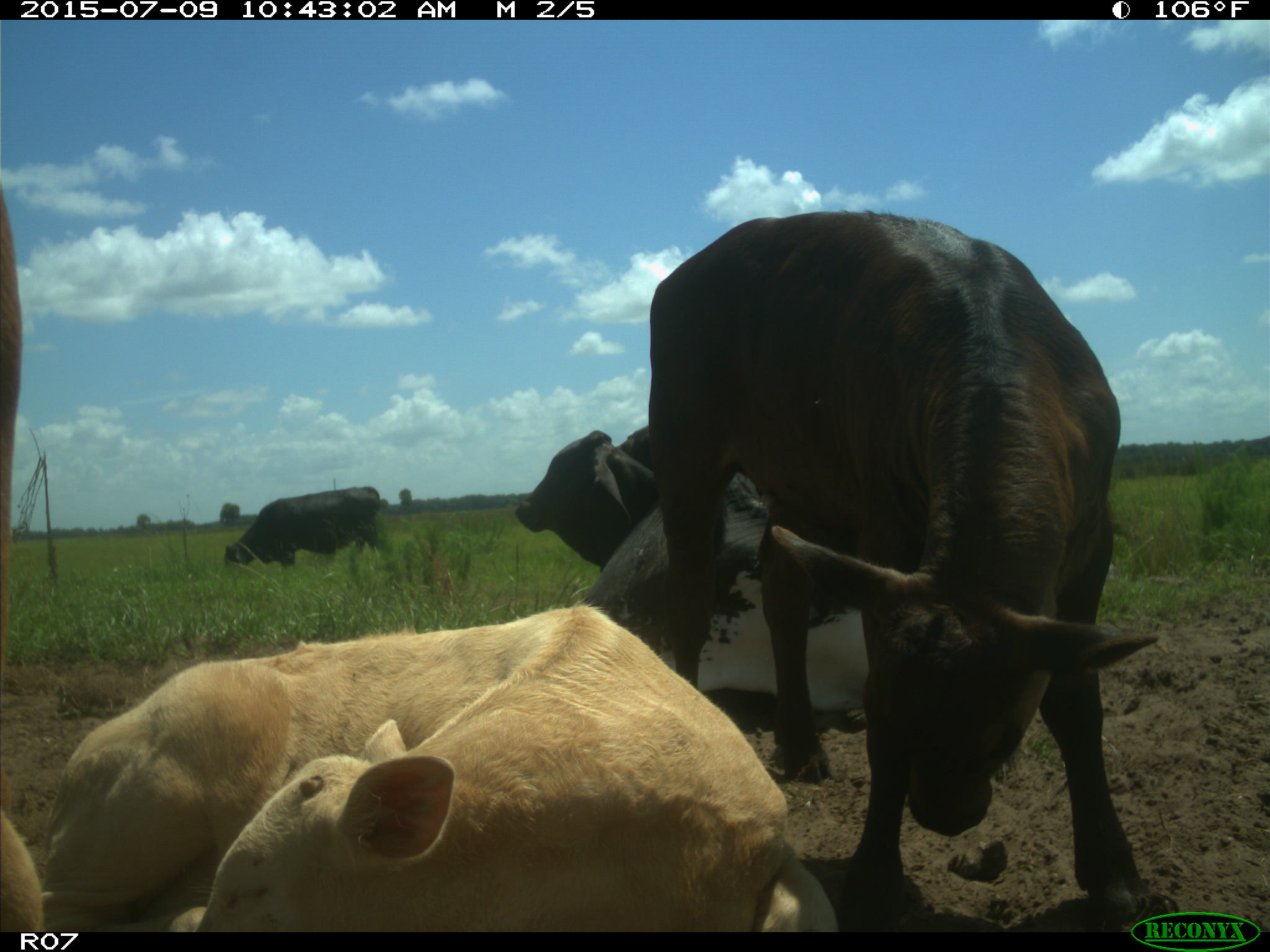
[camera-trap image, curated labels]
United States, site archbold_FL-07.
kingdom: Animalia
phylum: Chordata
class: Mammalia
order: Artiodactyla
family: Bovidae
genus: Bos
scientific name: Bos taurus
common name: domestic cow